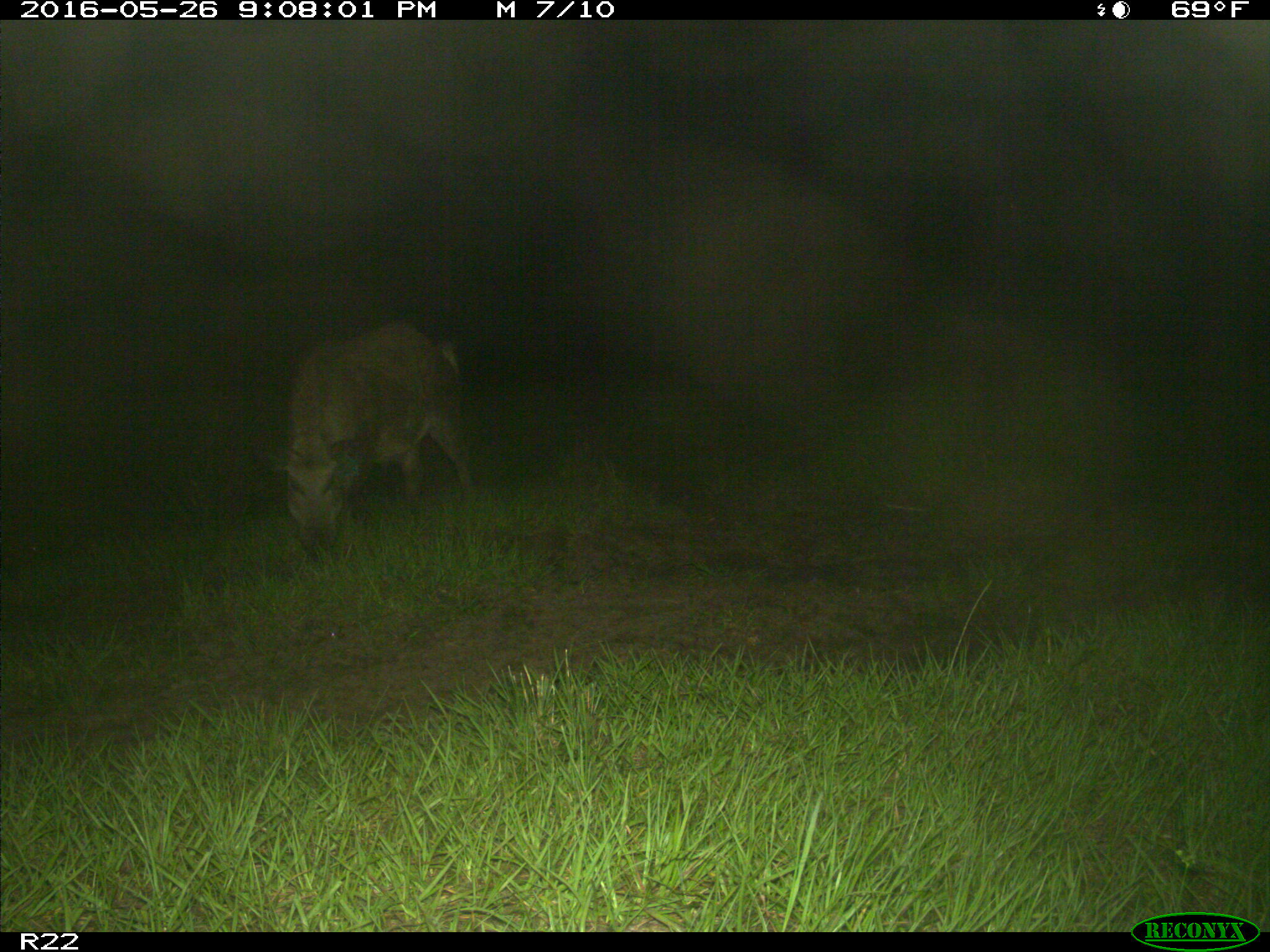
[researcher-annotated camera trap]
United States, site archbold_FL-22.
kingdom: Animalia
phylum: Chordata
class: Mammalia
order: Artiodactyla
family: Suidae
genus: Sus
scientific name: Sus scrofa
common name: wild boar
Sus scrofa (wild boar).